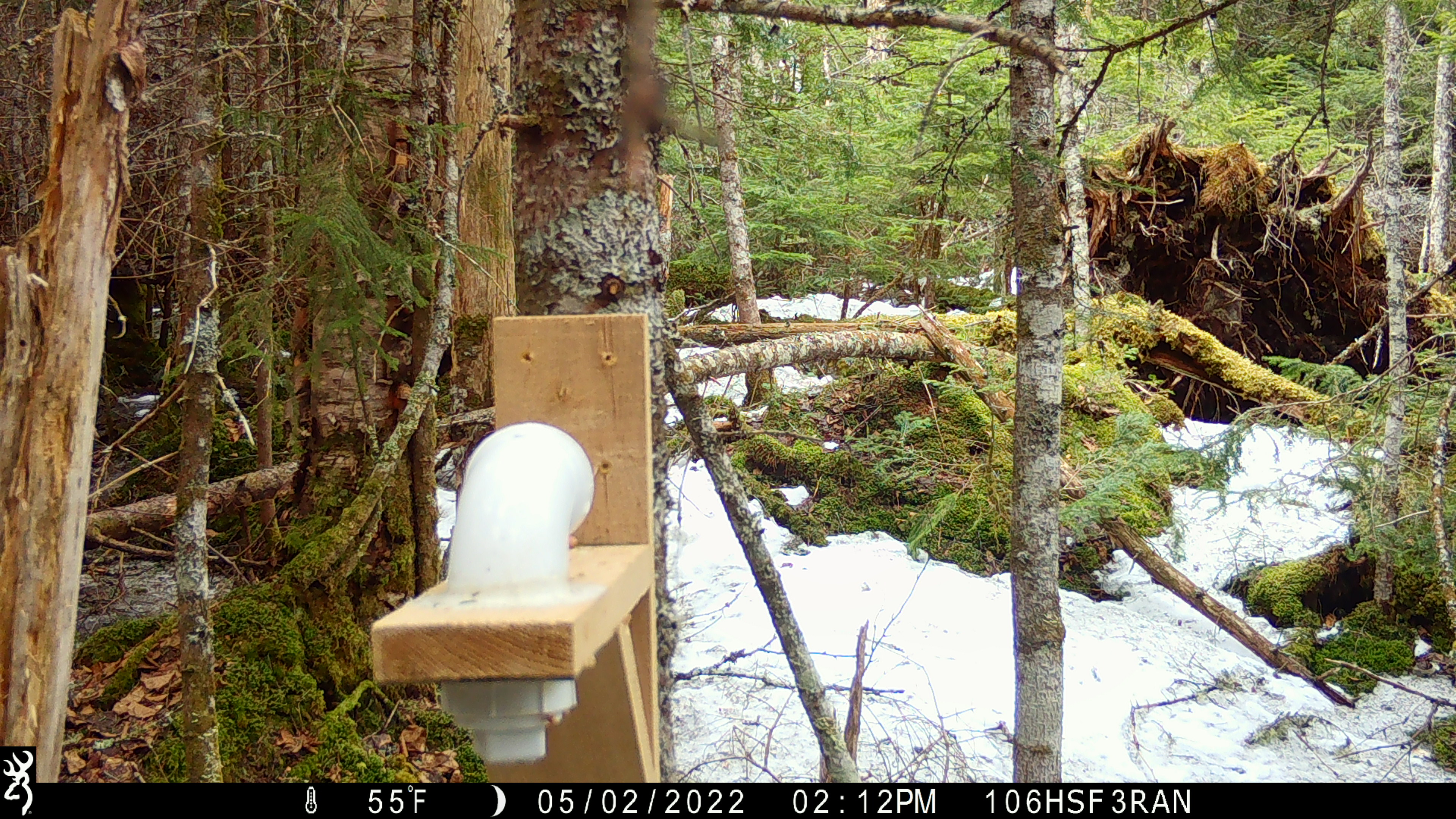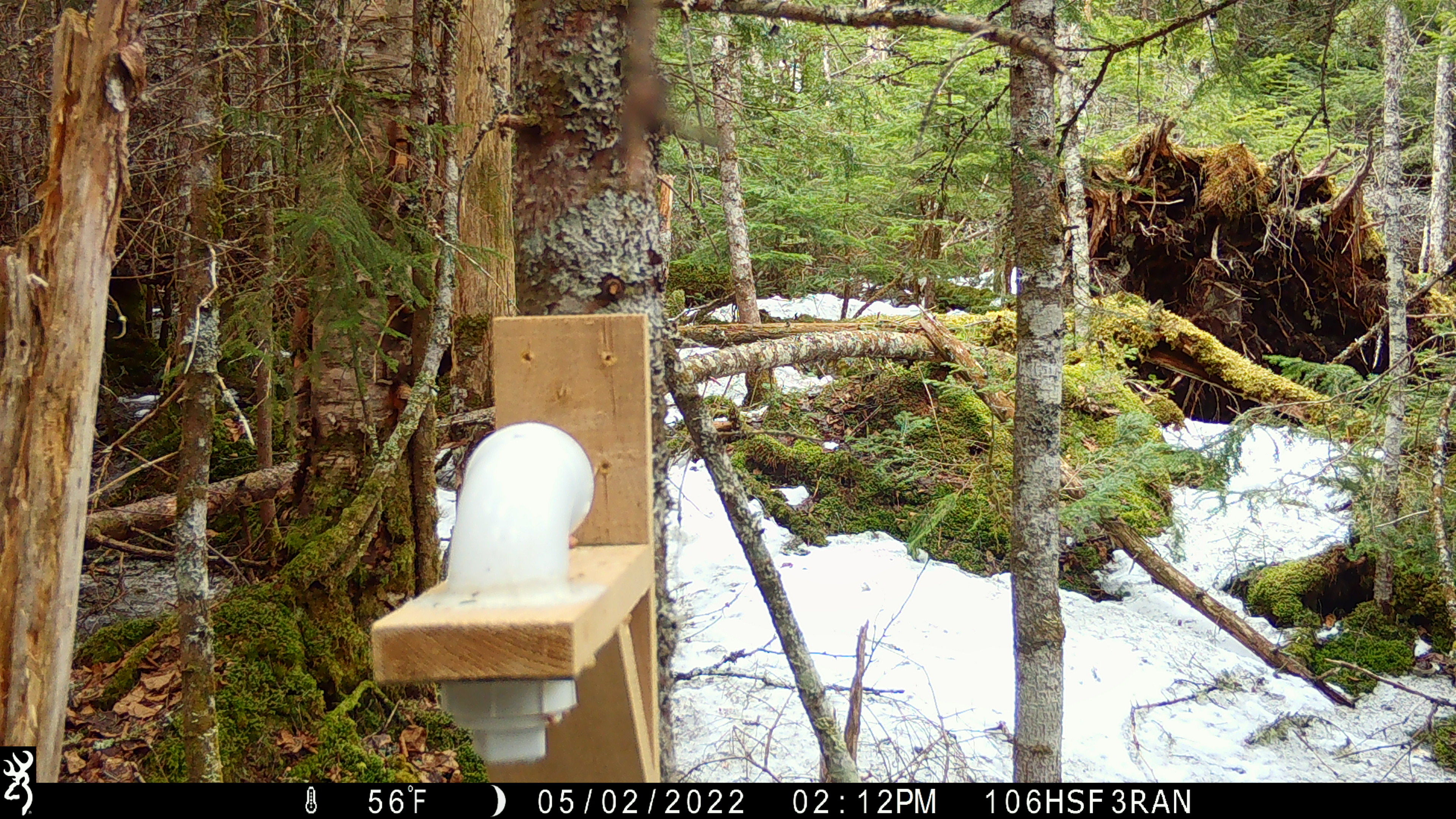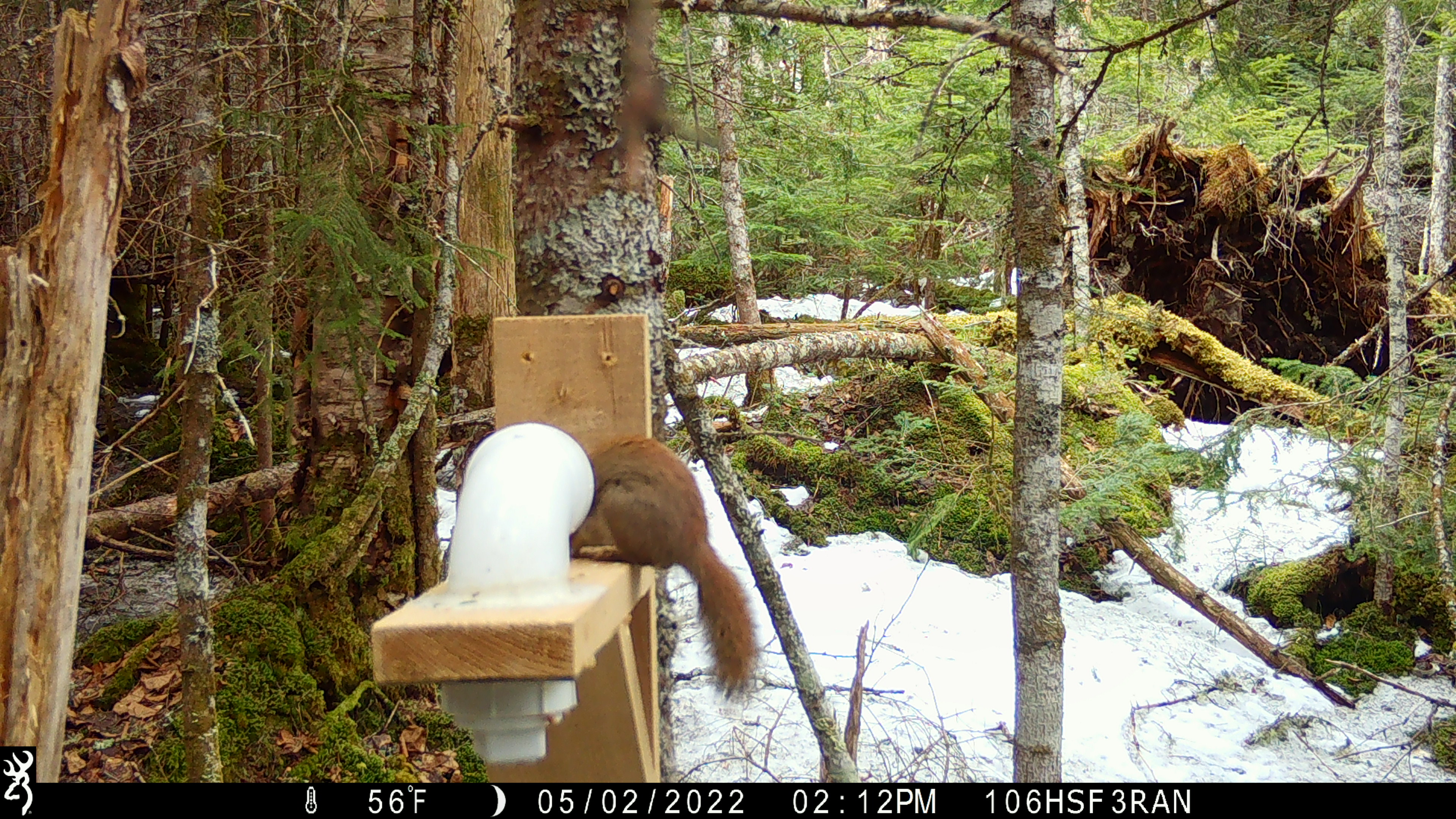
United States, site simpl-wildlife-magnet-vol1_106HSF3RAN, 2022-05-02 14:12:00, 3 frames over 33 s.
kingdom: Animalia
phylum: Chordata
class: Mammalia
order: Rodentia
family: Sciuridae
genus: Tamiasciurus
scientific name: Tamiasciurus hudsonicus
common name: red squirrel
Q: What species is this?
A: Red squirrel (Tamiasciurus hudsonicus).